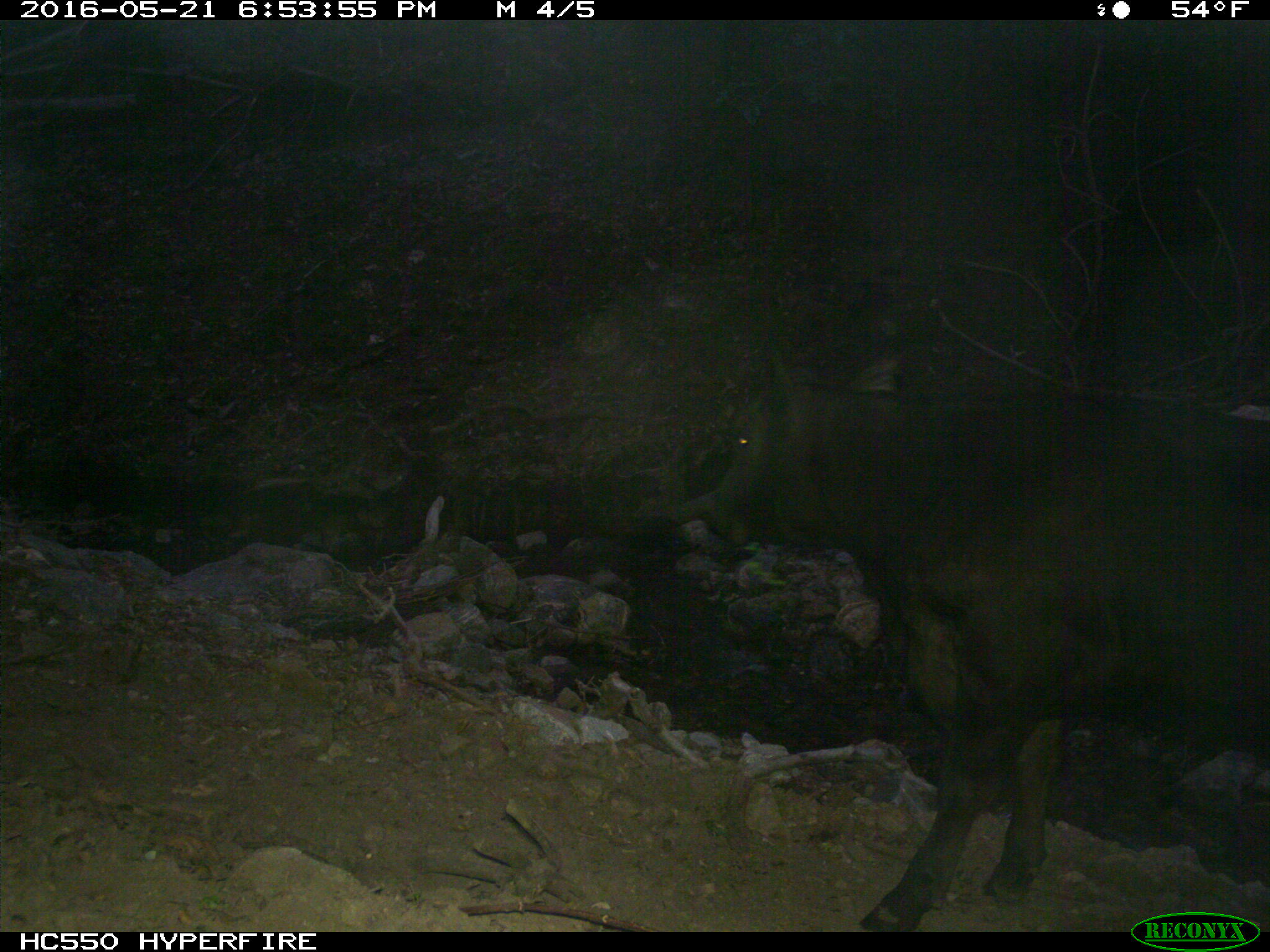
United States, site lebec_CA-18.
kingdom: Animalia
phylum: Chordata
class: Mammalia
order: Artiodactyla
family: Bovidae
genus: Bos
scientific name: Bos taurus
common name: domestic cow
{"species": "Bos taurus (domestic cow)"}